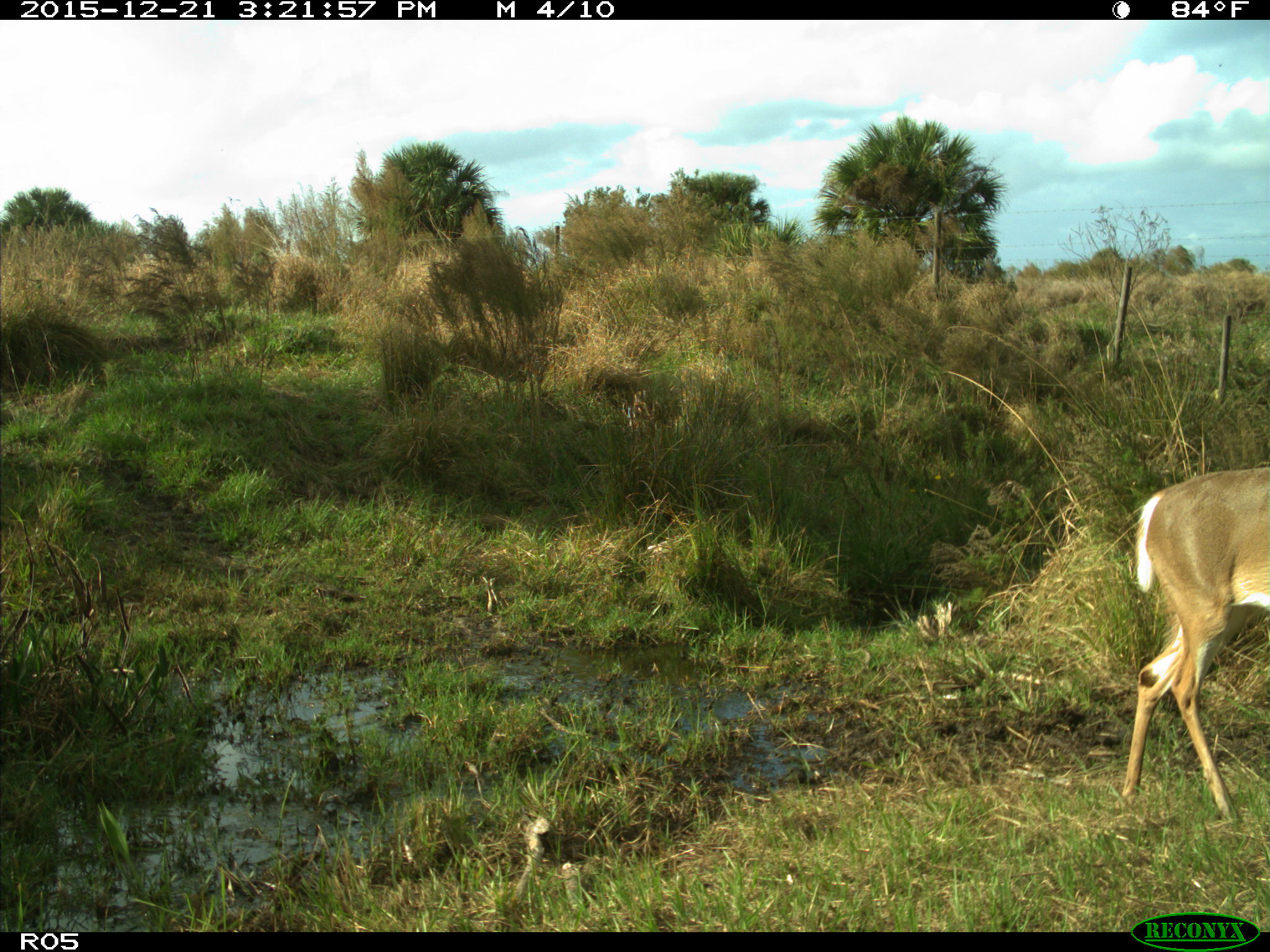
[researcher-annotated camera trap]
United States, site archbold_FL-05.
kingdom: Animalia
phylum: Chordata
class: Mammalia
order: Artiodactyla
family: Cervidae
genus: Odocoileus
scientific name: Odocoileus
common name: deer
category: unidentified deer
Unidentified deer (deer) (Odocoileus).